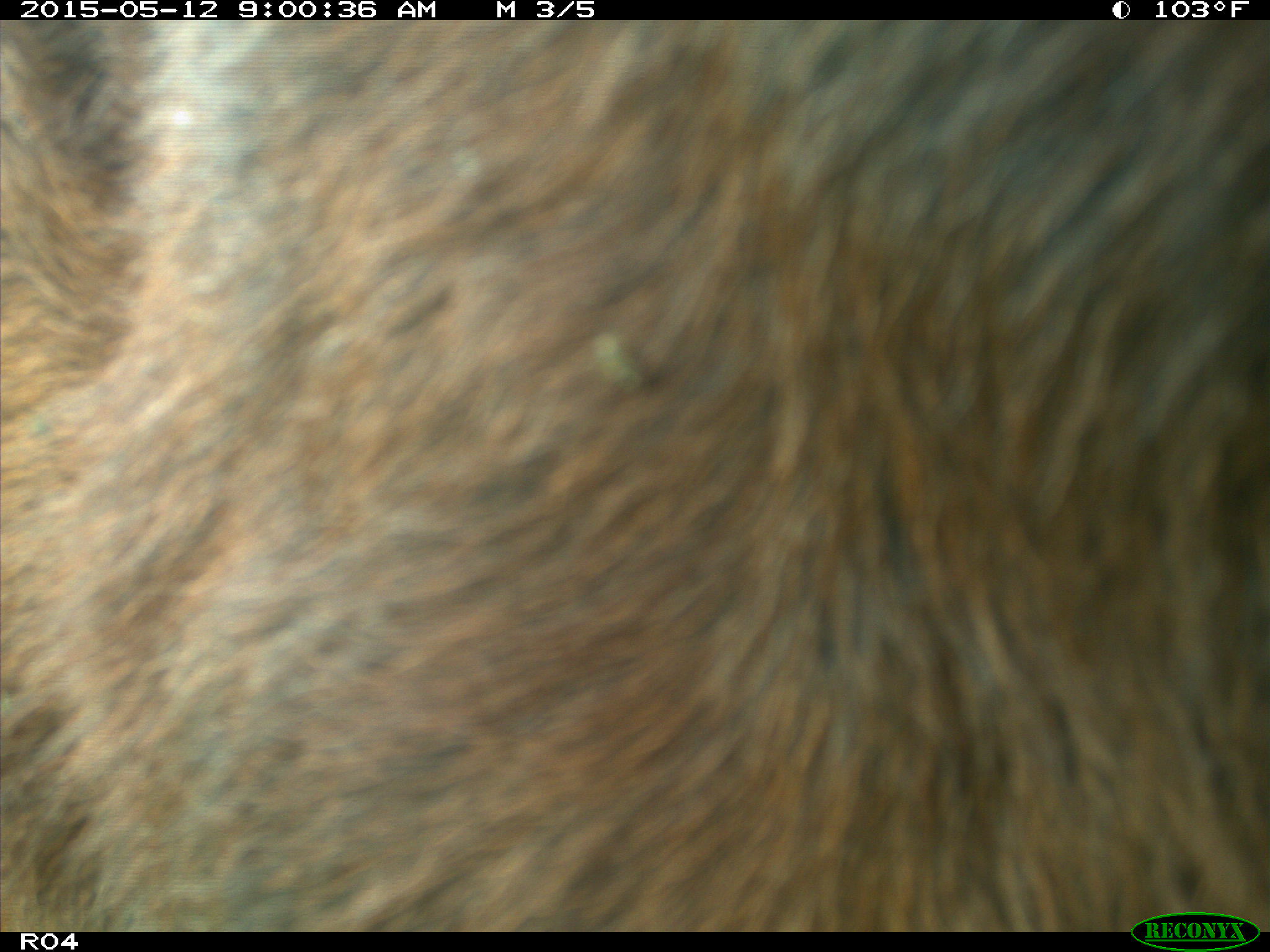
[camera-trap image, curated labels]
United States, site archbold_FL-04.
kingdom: Animalia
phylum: Chordata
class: Mammalia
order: Artiodactyla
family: Bovidae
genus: Bos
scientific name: Bos taurus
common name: domestic cow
Bos taurus (domestic cow).